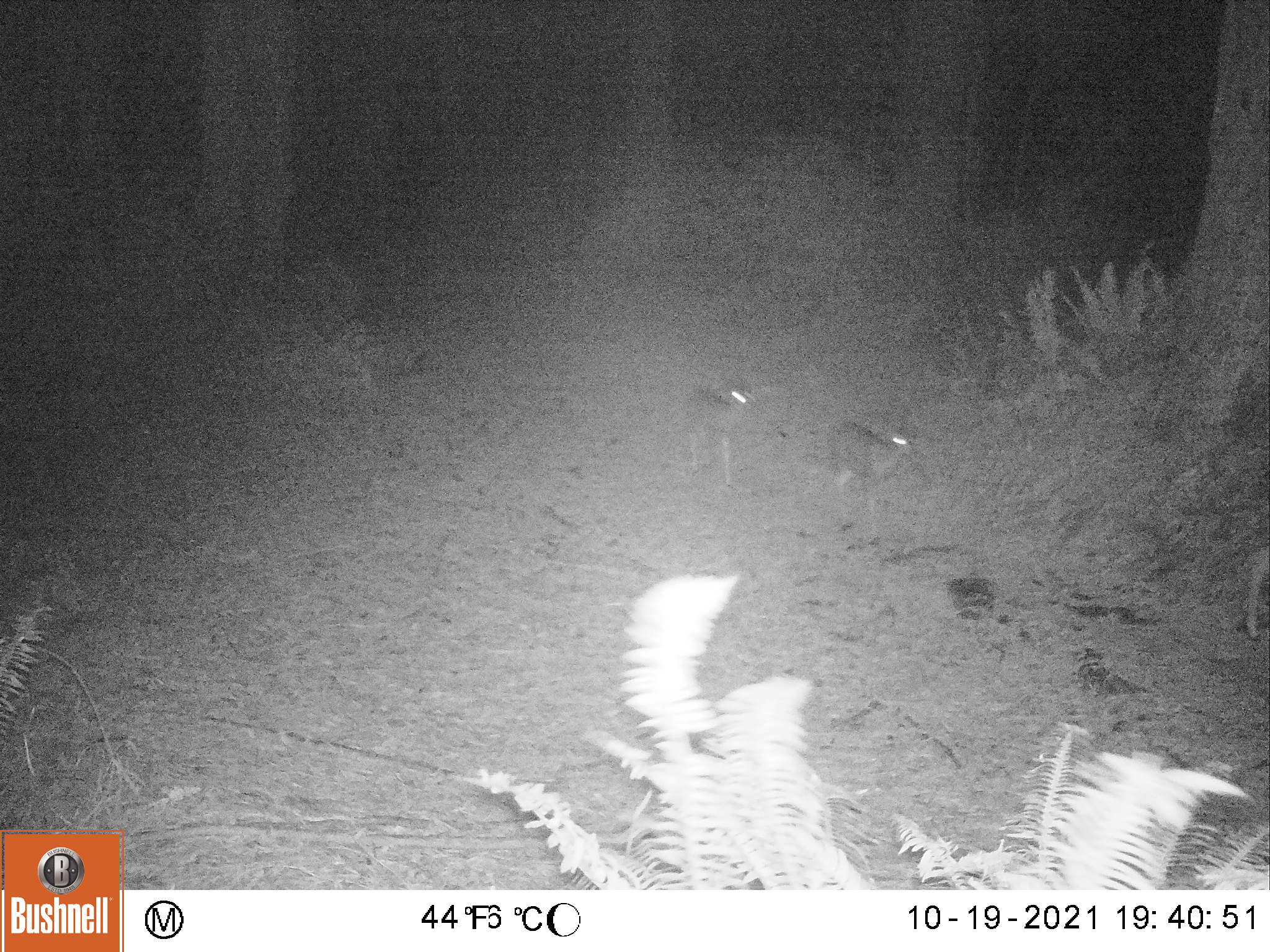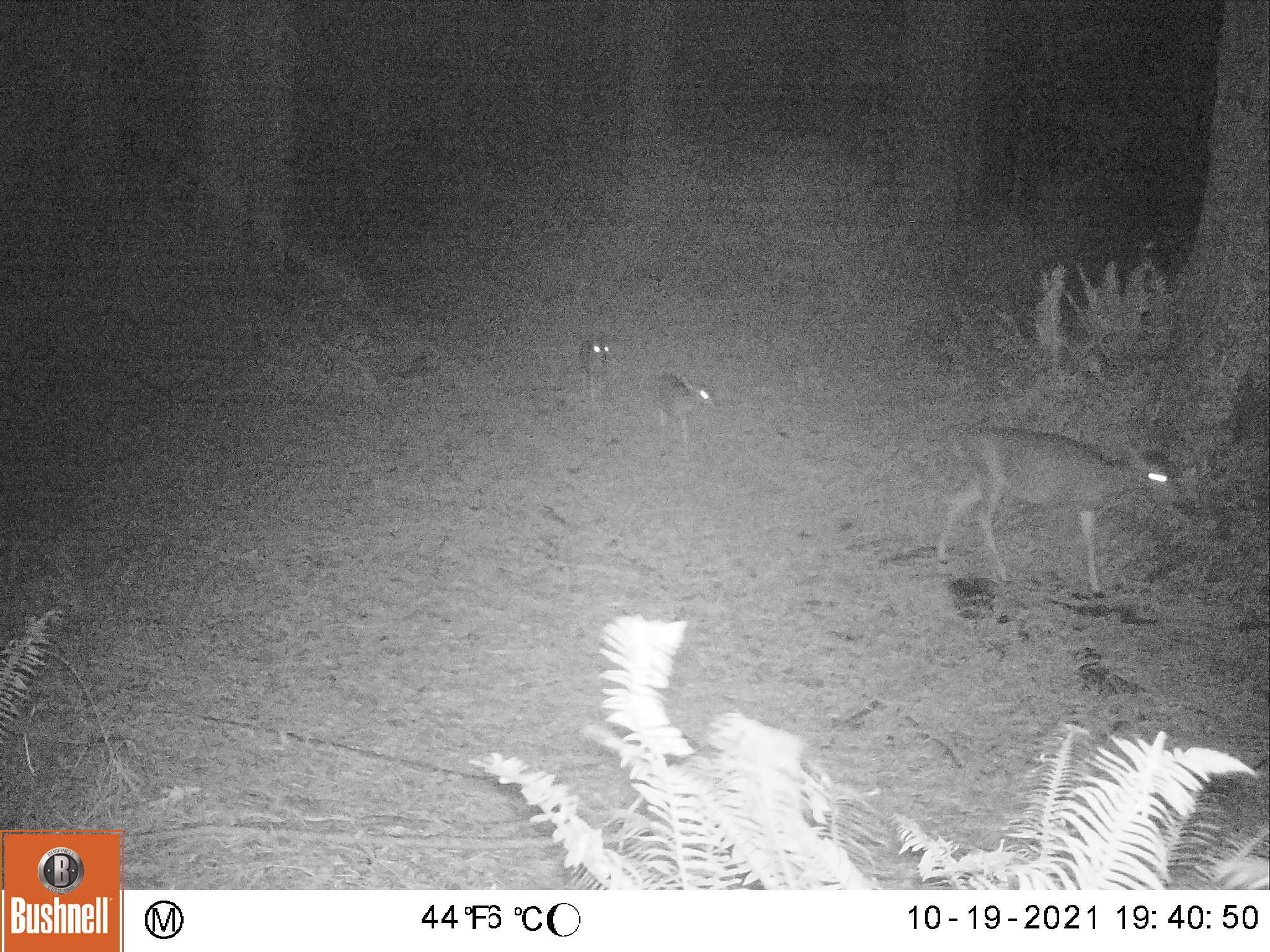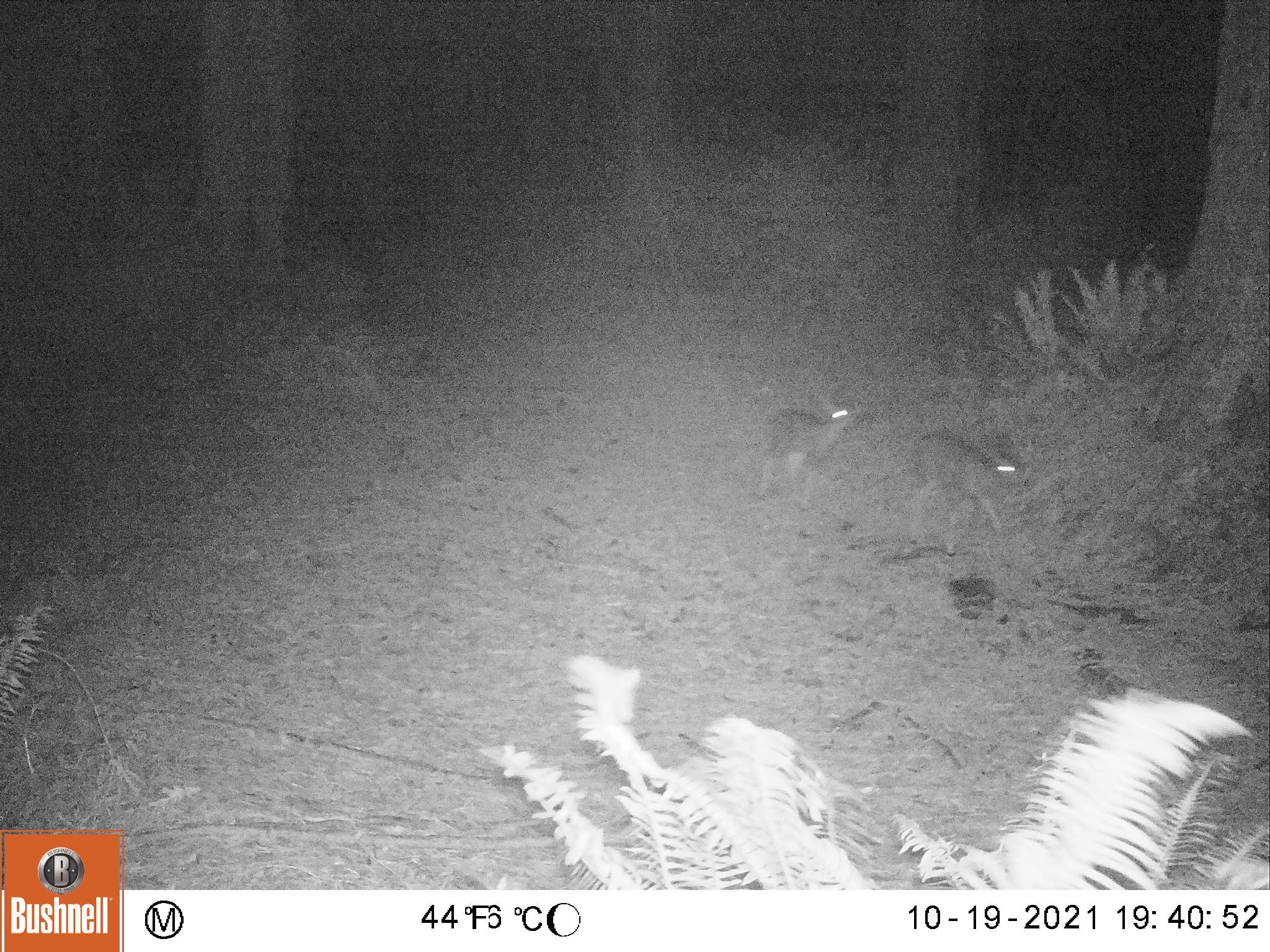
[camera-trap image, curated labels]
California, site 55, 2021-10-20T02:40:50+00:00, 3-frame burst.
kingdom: Animalia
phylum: Chordata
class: Mammalia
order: Artiodactyla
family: Cervidae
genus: Odocoileus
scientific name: Odocoileus hemionus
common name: mule deer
Mule deer (Odocoileus hemionus).